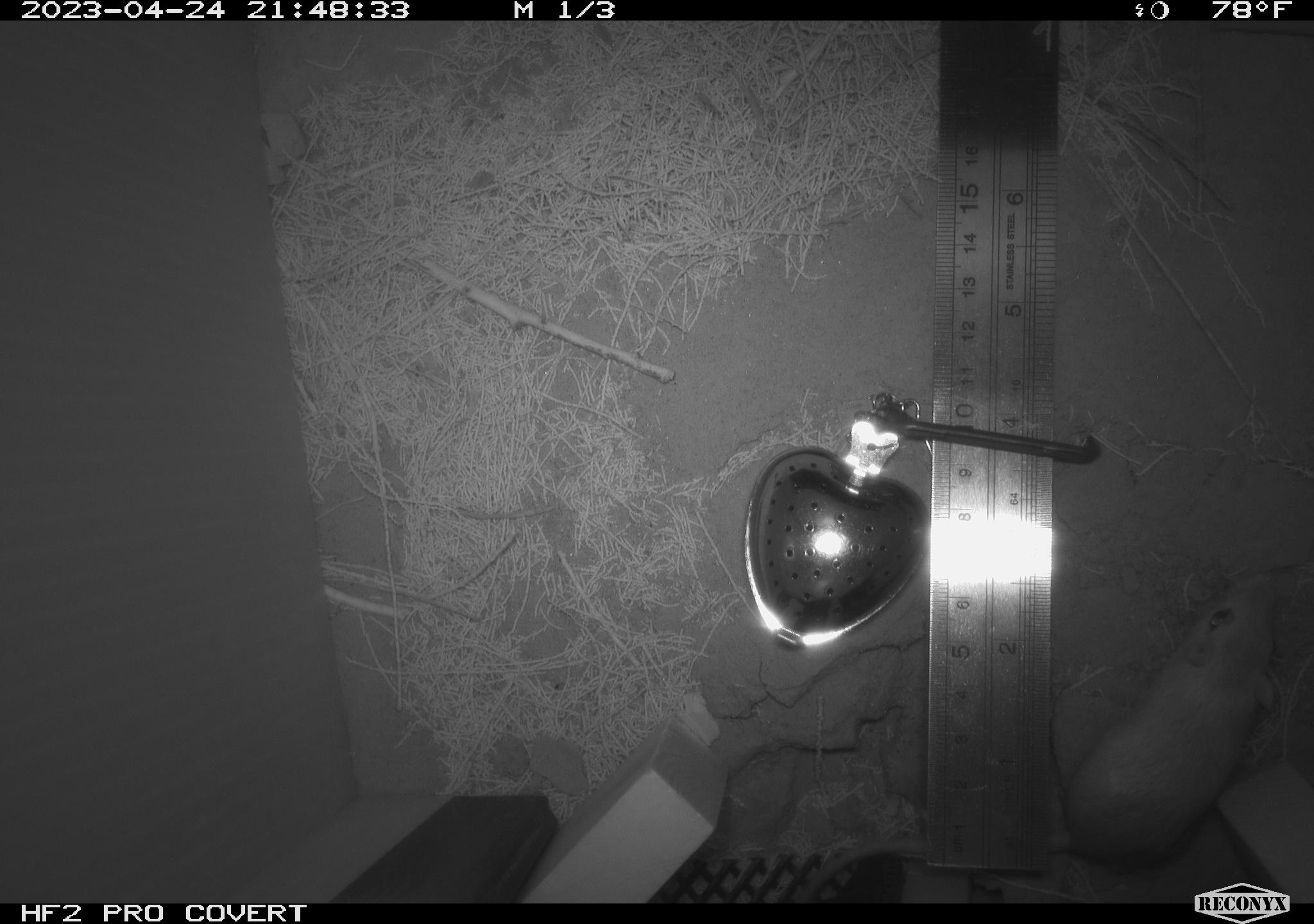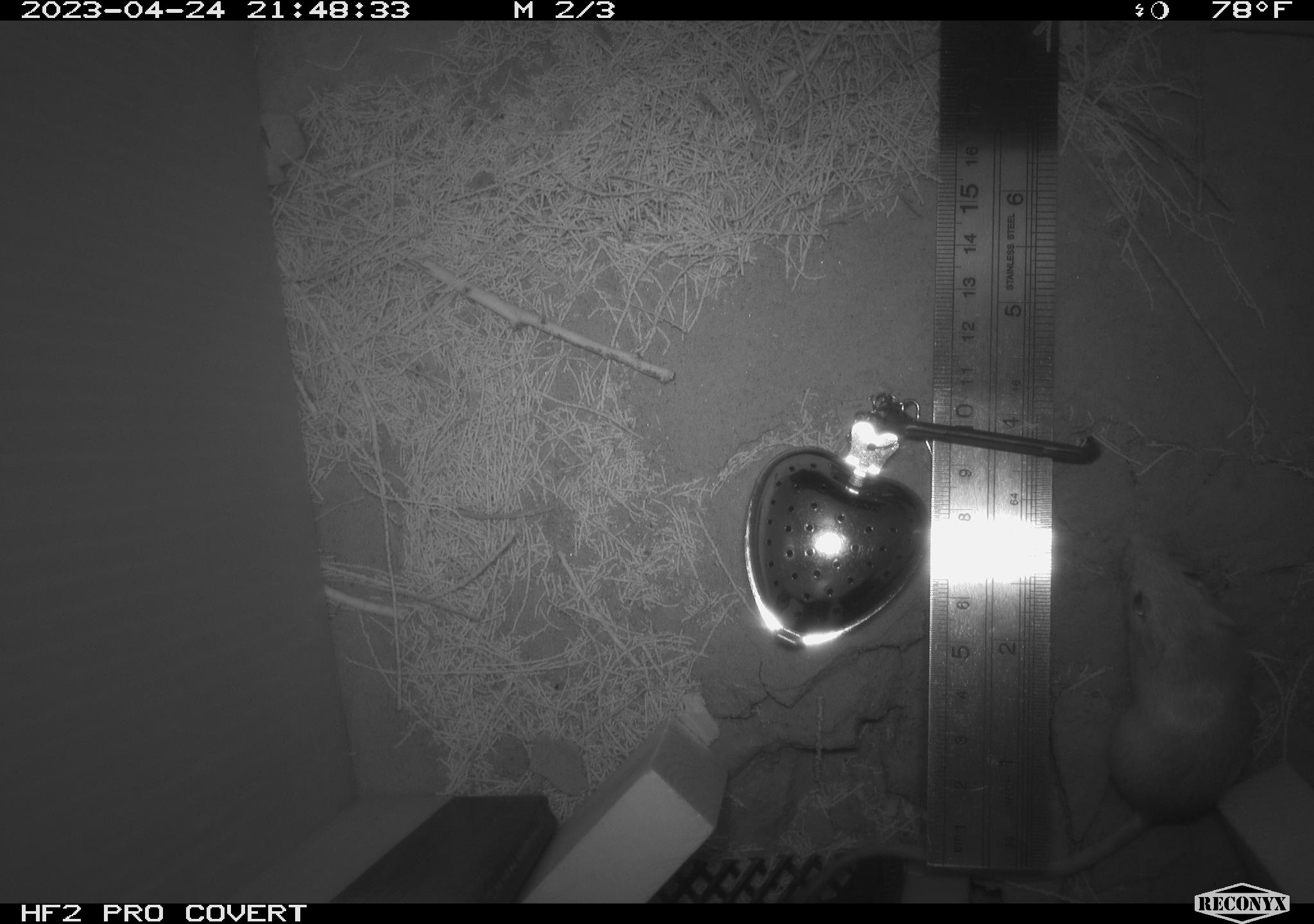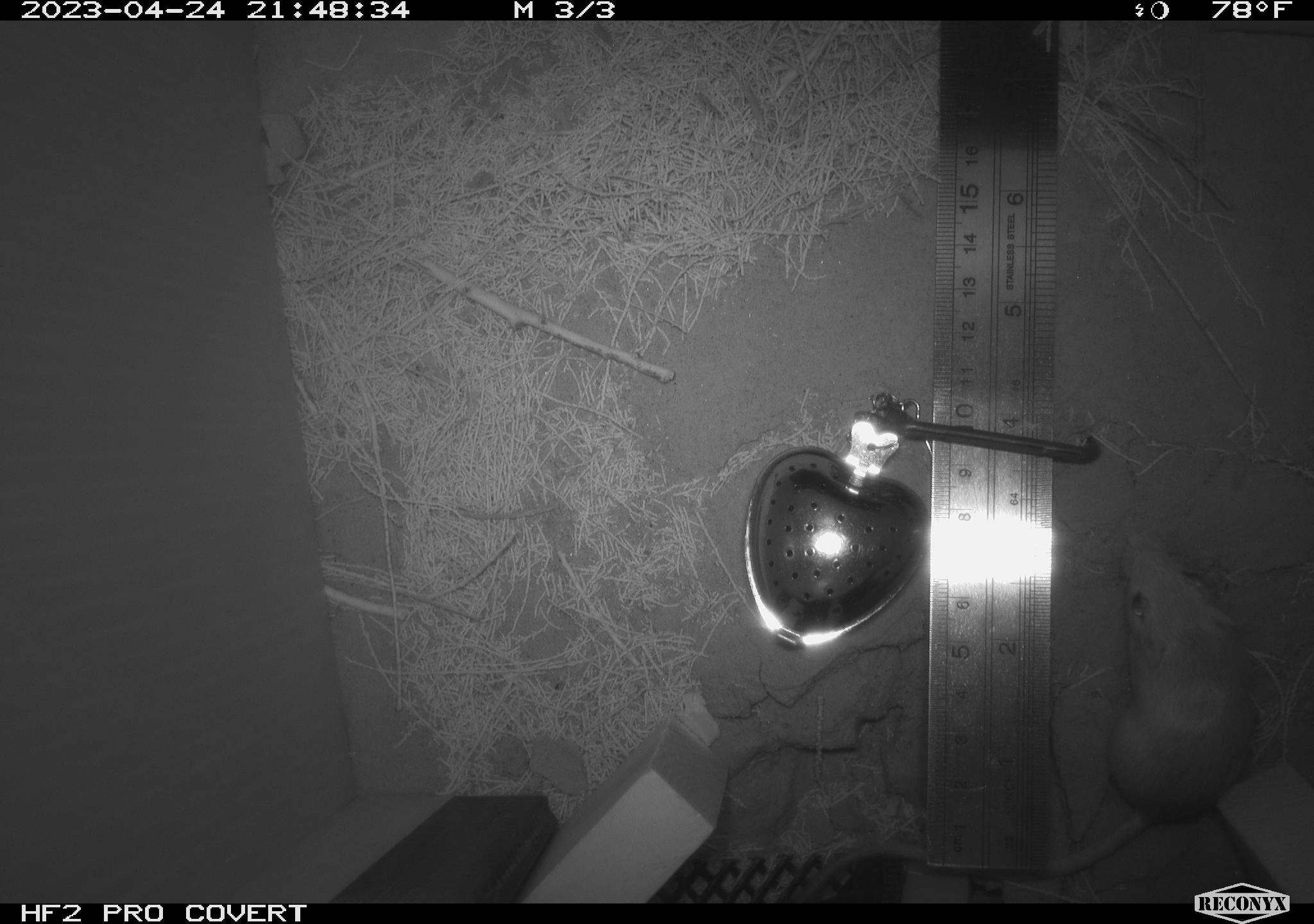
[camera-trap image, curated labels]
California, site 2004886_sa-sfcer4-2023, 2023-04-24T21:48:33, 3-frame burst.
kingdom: Animalia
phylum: Chordata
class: Mammalia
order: Rodentia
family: Heteromyidae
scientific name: Heteromyidae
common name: kangaroo rats and pocket mice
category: heteromyidae family